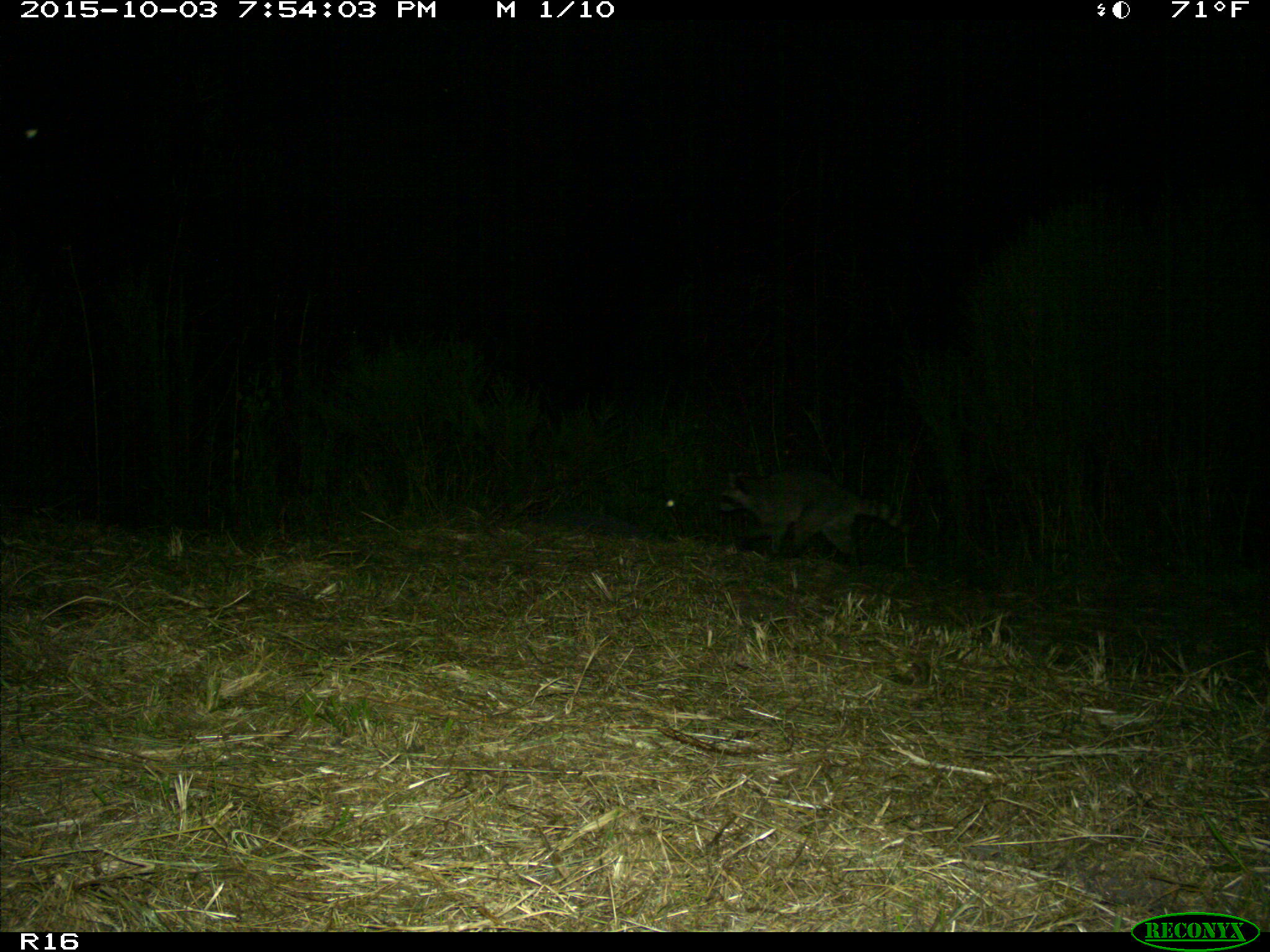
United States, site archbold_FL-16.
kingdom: Animalia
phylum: Chordata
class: Mammalia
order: Carnivora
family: Procyonidae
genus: Procyon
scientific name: Procyon lotor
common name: common raccoon